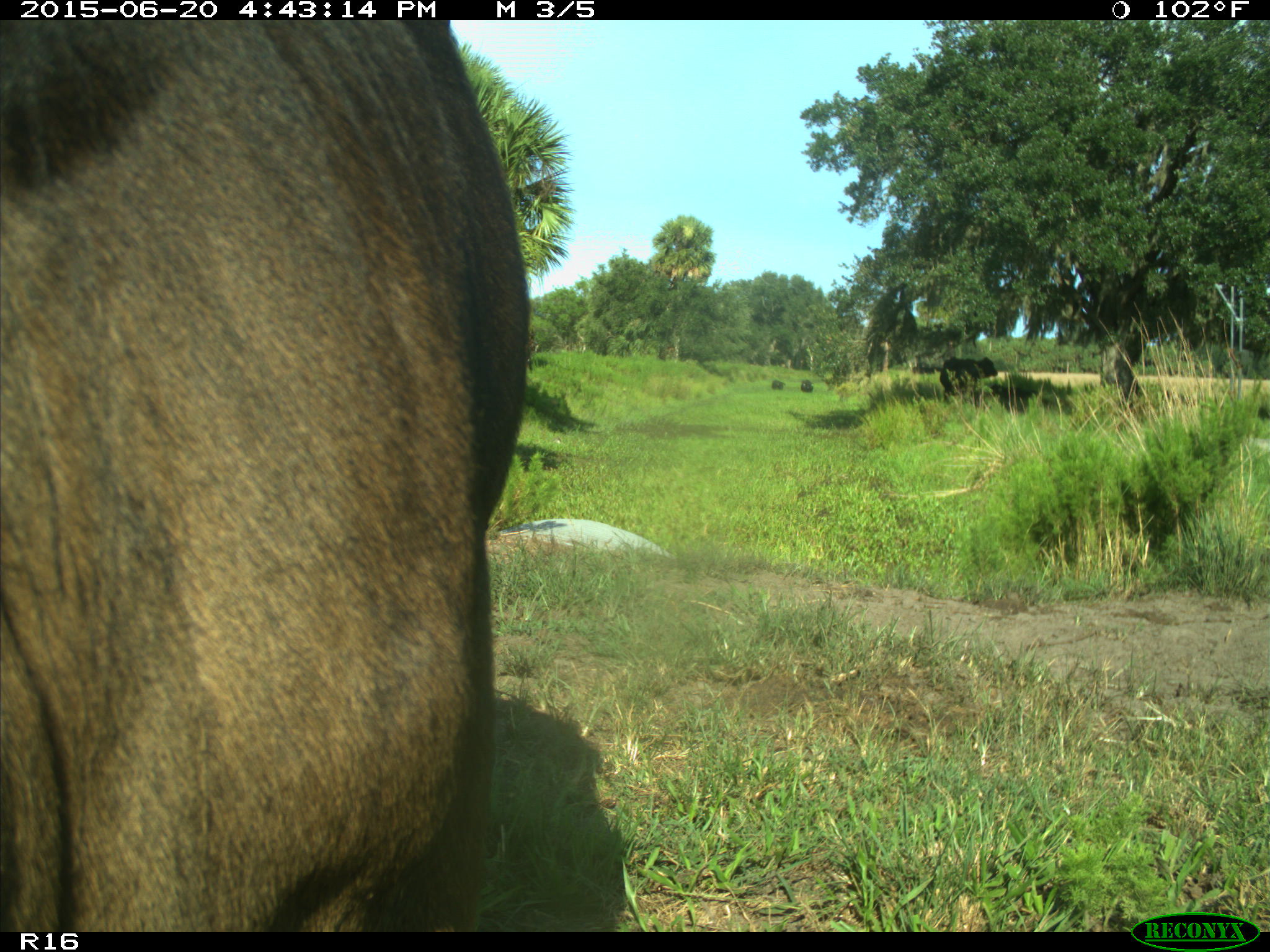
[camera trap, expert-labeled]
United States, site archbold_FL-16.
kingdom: Animalia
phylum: Chordata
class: Mammalia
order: Artiodactyla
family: Bovidae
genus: Bos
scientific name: Bos taurus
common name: domestic cow